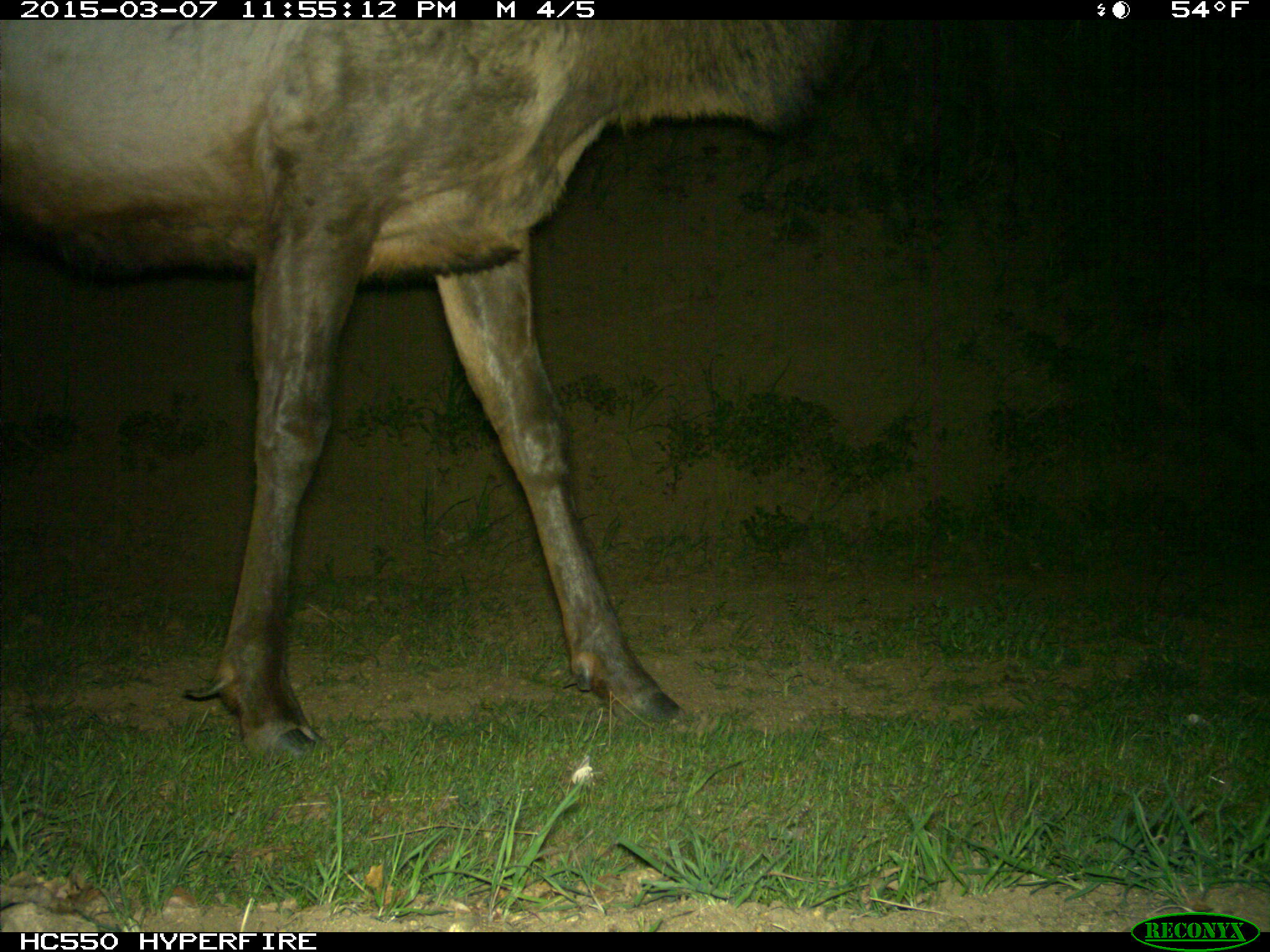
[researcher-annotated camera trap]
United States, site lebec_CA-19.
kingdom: Animalia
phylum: Chordata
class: Mammalia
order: Artiodactyla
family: Cervidae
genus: Cervus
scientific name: Cervus canadensis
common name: elk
Cervus canadensis (elk).